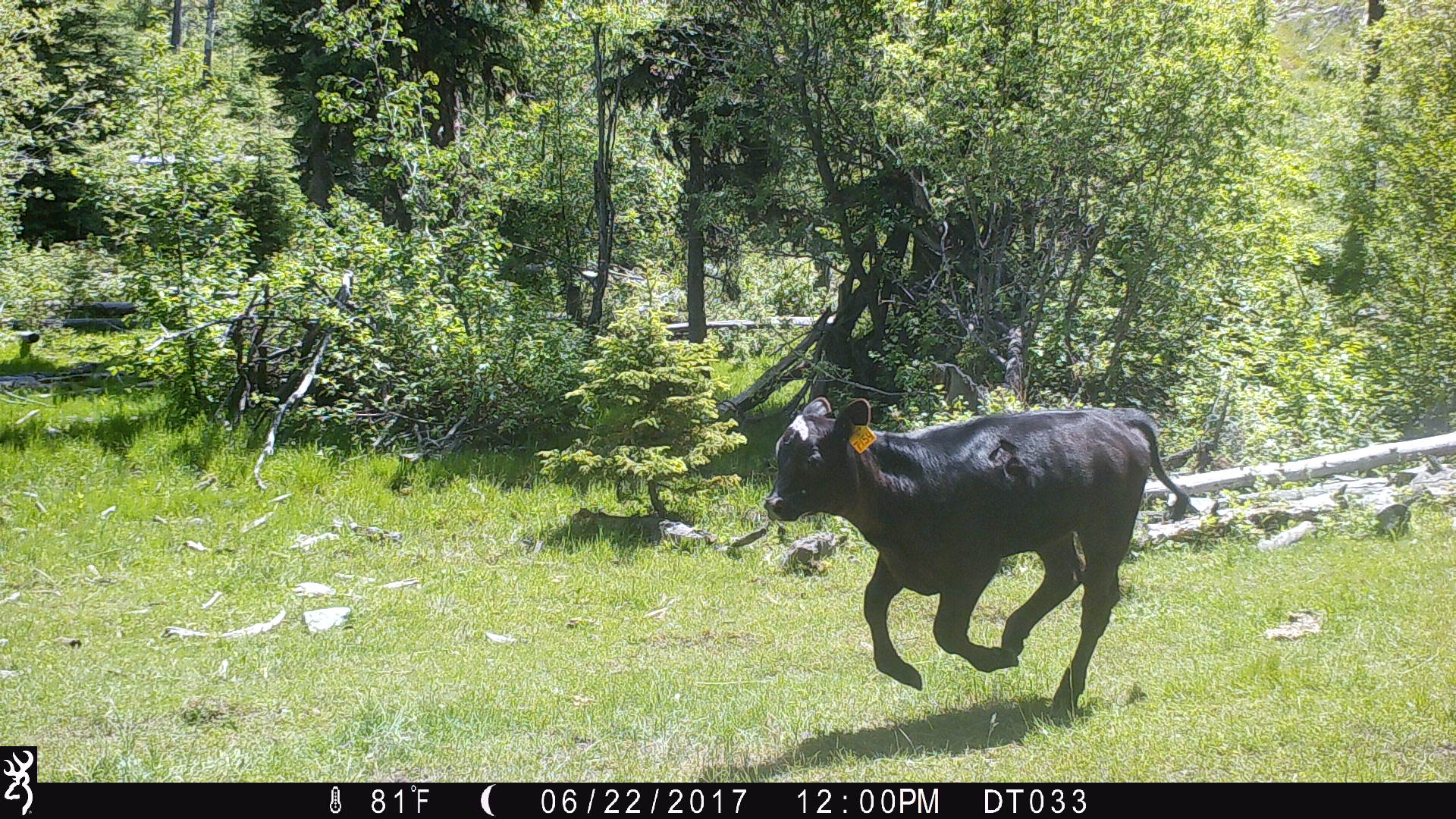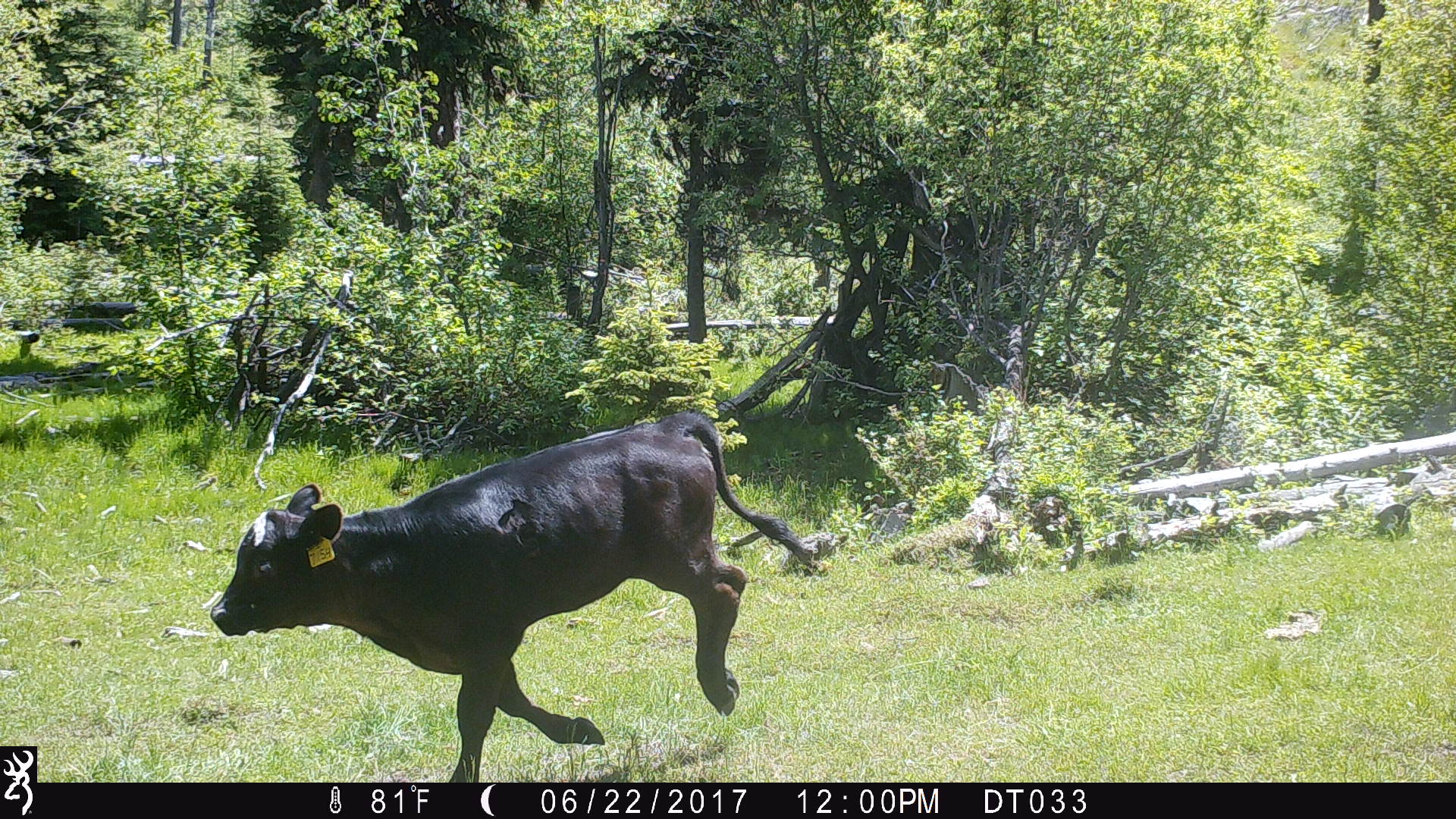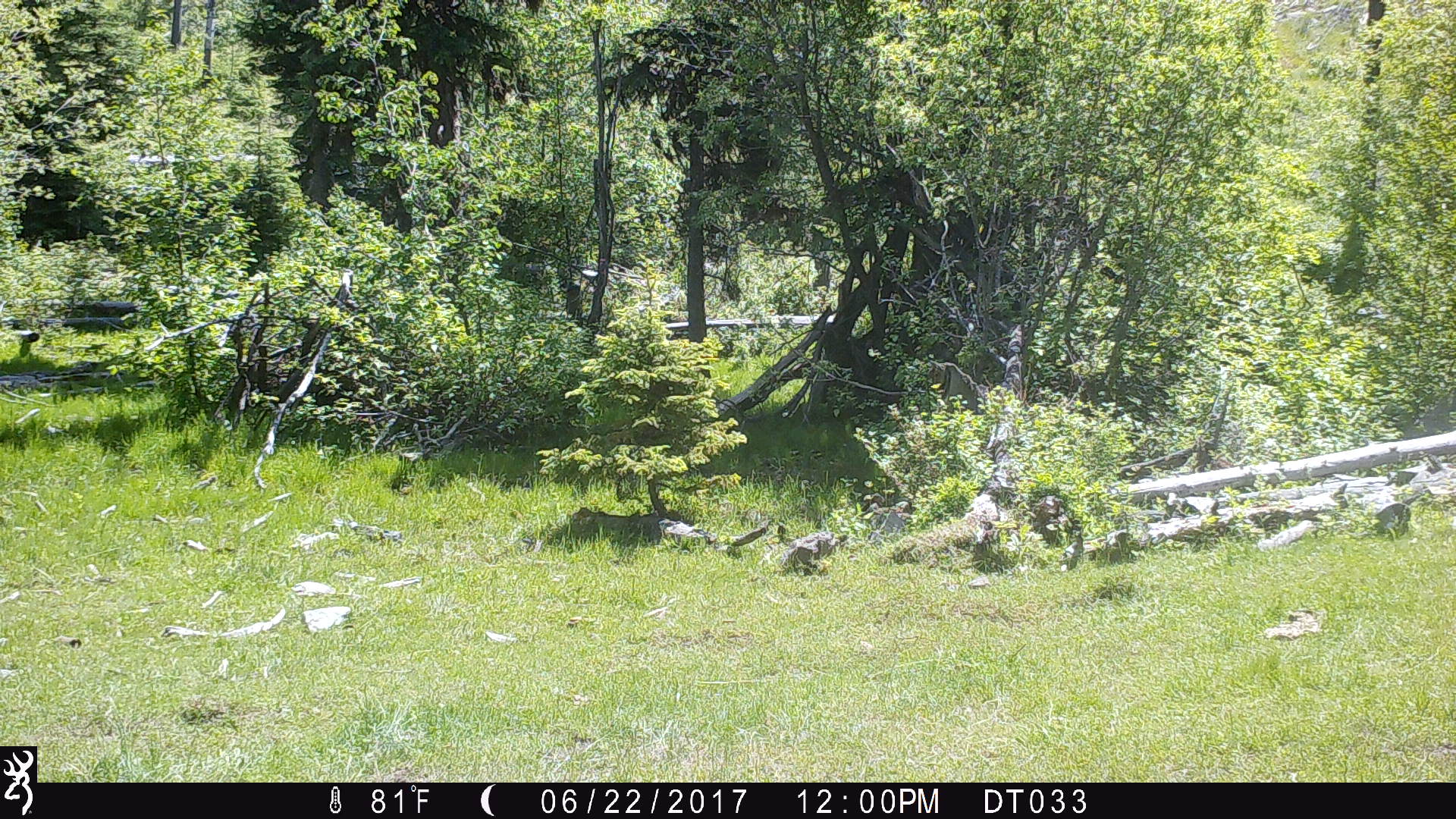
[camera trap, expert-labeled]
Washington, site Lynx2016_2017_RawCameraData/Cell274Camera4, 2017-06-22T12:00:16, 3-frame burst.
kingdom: Animalia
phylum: Chordata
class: Mammalia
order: Artiodactyla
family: Bovidae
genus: Bos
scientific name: Bos taurus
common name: domestic cattle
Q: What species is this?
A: Domestic cattle (Bos taurus).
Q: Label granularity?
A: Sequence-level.